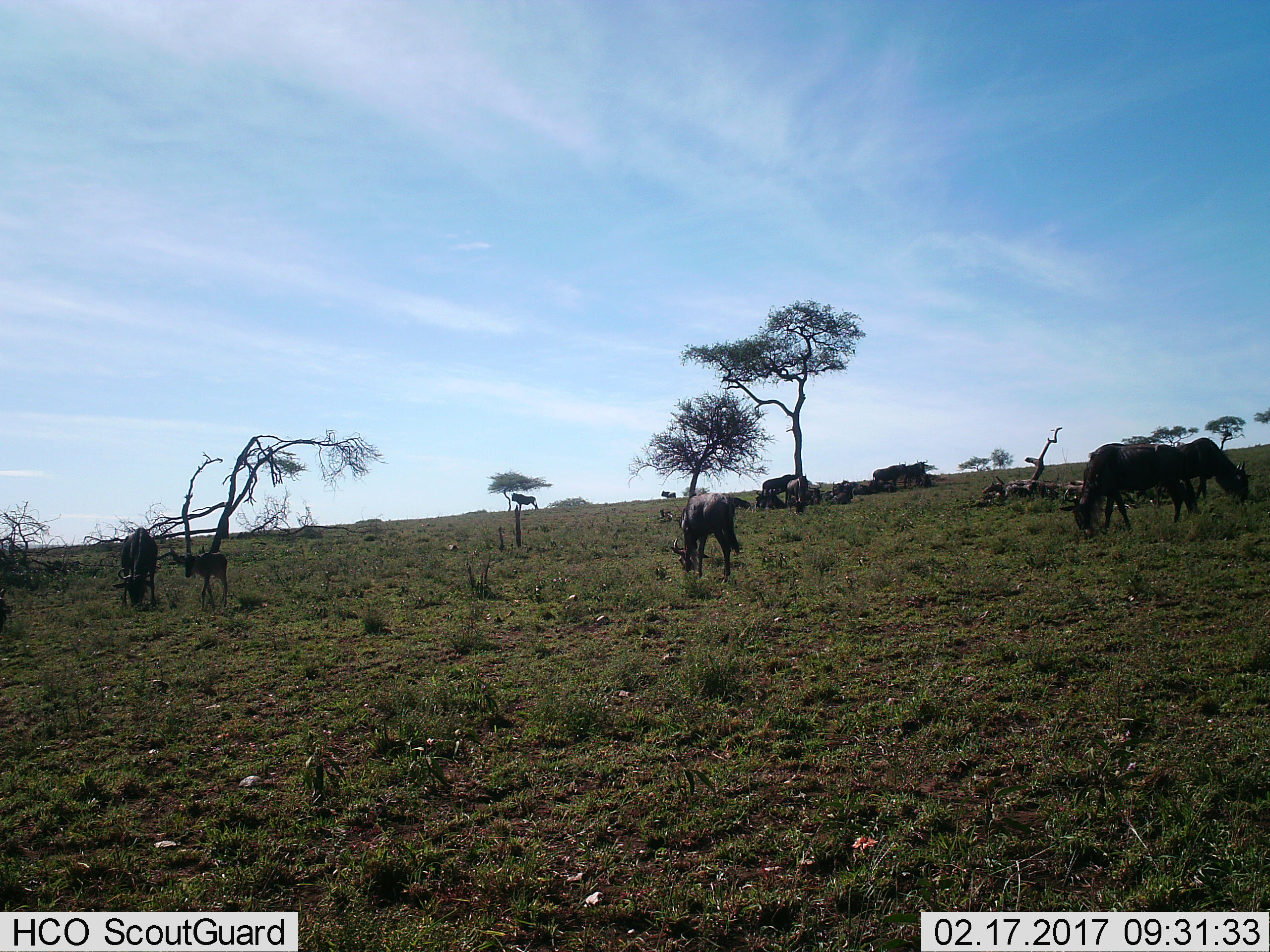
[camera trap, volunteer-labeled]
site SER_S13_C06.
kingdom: Animalia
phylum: Chordata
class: Mammalia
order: Artiodactyla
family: Bovidae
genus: Connochaetes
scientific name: Connochaetes taurinus taurinus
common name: blue wildebeest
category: wildebeestblue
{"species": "wildebeestblue (blue wildebeest) (Connochaetes taurinus taurinus)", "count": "11-50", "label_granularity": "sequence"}